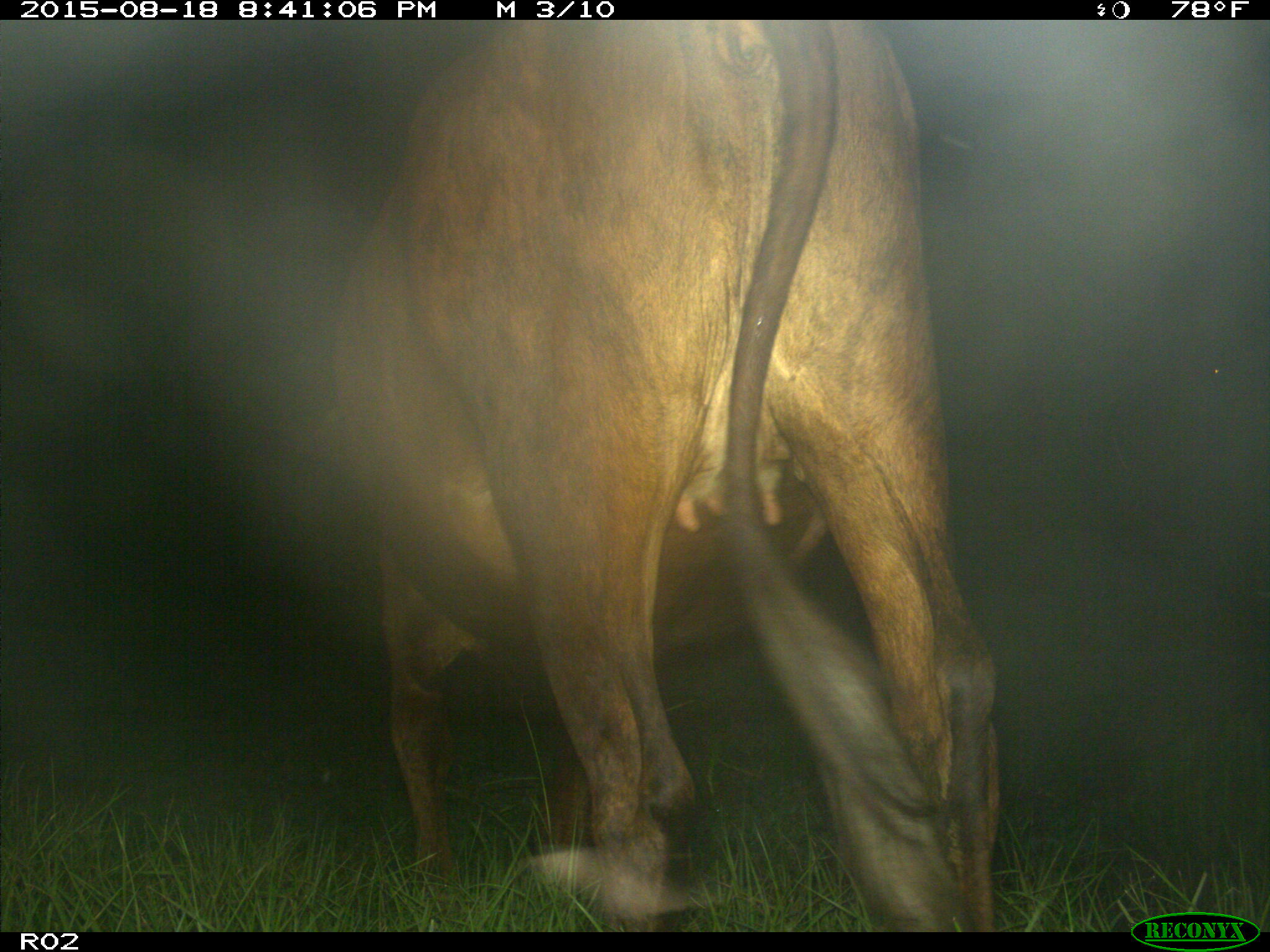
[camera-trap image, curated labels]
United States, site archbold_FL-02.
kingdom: Animalia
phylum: Chordata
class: Mammalia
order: Artiodactyla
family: Bovidae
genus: Bos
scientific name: Bos taurus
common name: domestic cow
Bos taurus (domestic cow).